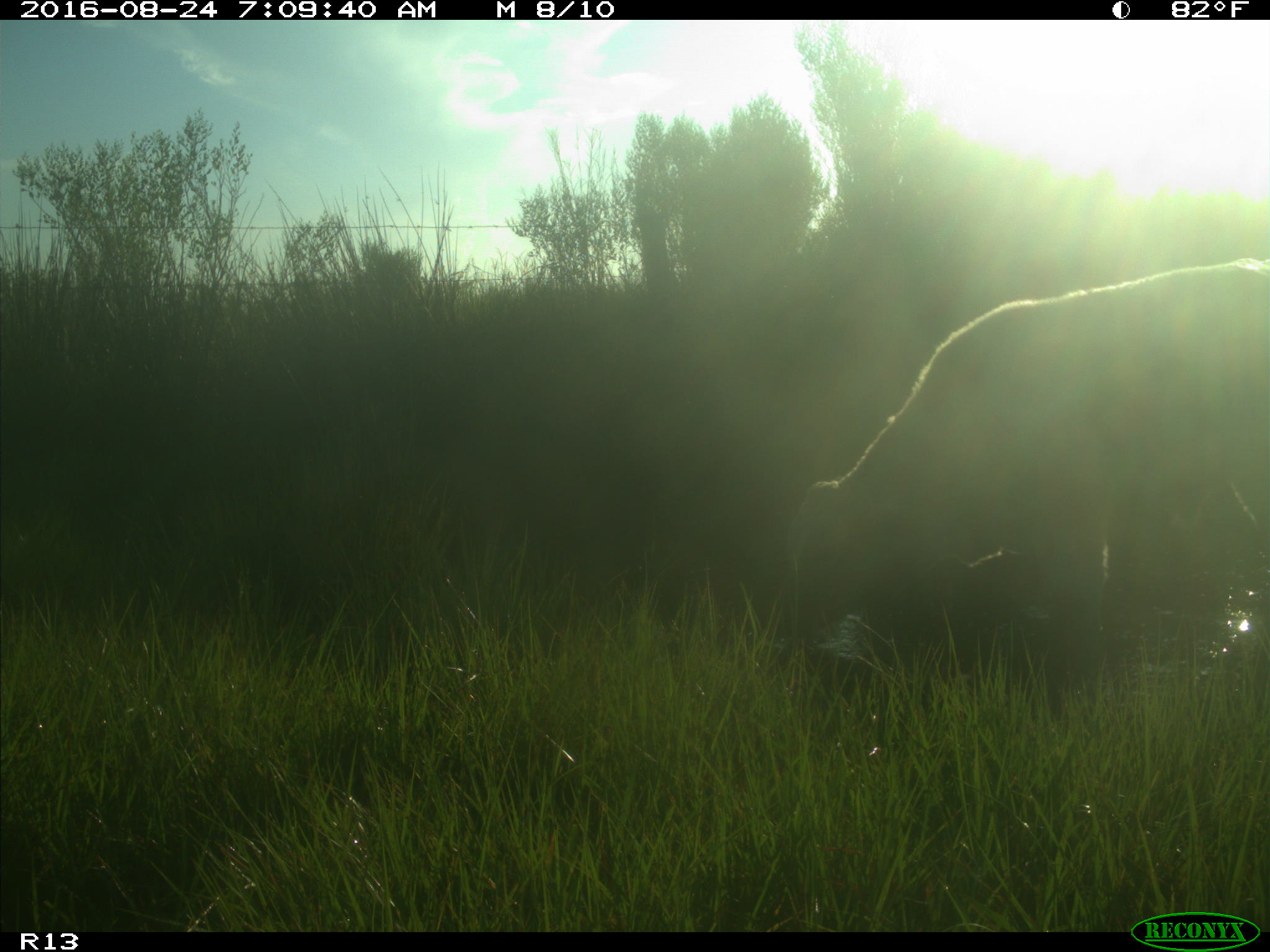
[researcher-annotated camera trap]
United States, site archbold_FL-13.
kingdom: Animalia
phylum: Chordata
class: Mammalia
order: Artiodactyla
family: Bovidae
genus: Bos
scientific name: Bos taurus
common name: domestic cow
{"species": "Bos taurus (domestic cow)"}